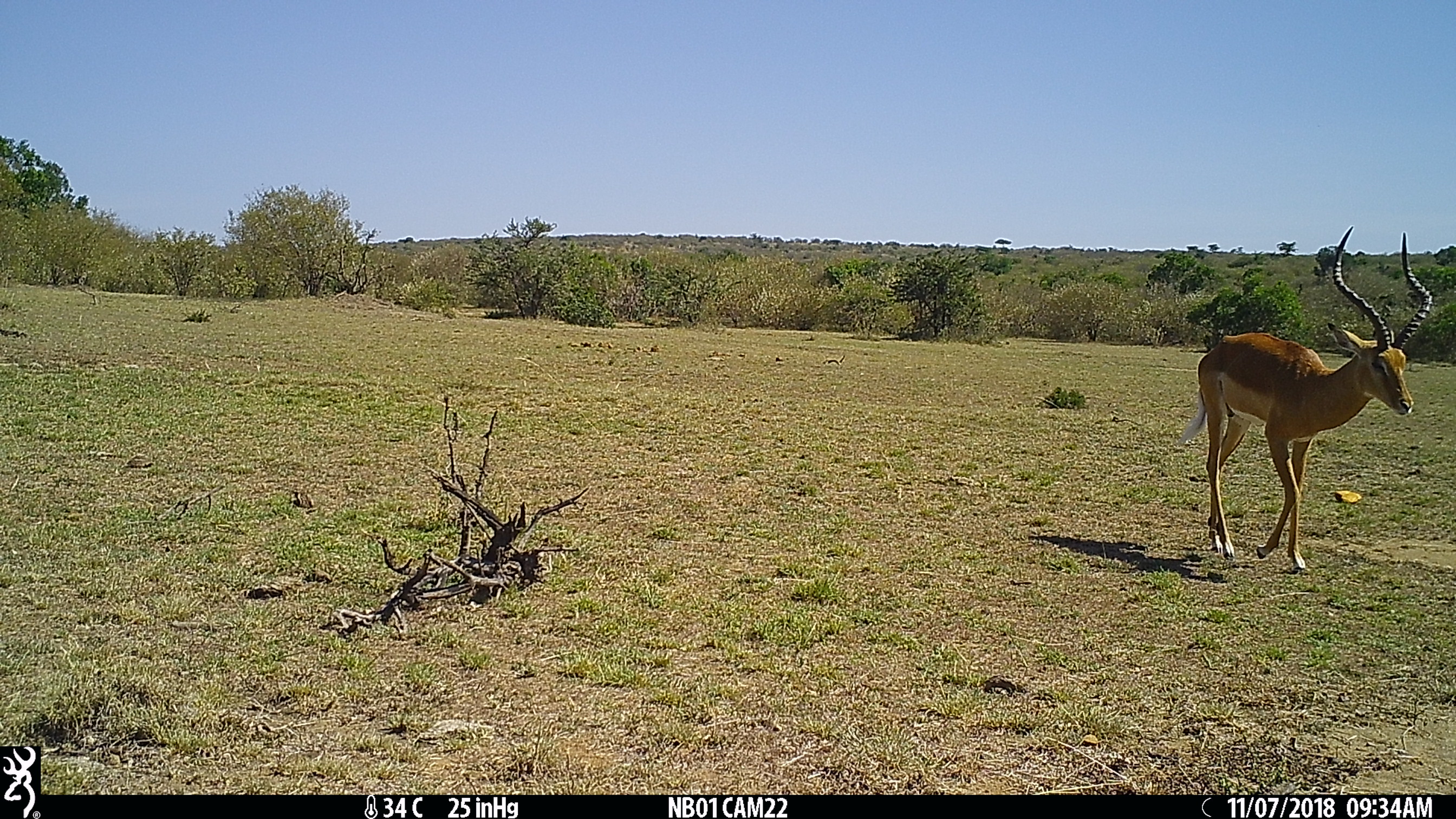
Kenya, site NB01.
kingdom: Animalia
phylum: Chordata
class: Mammalia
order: Artiodactyla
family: Bovidae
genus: Aepyceros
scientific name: Aepyceros melampus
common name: impala